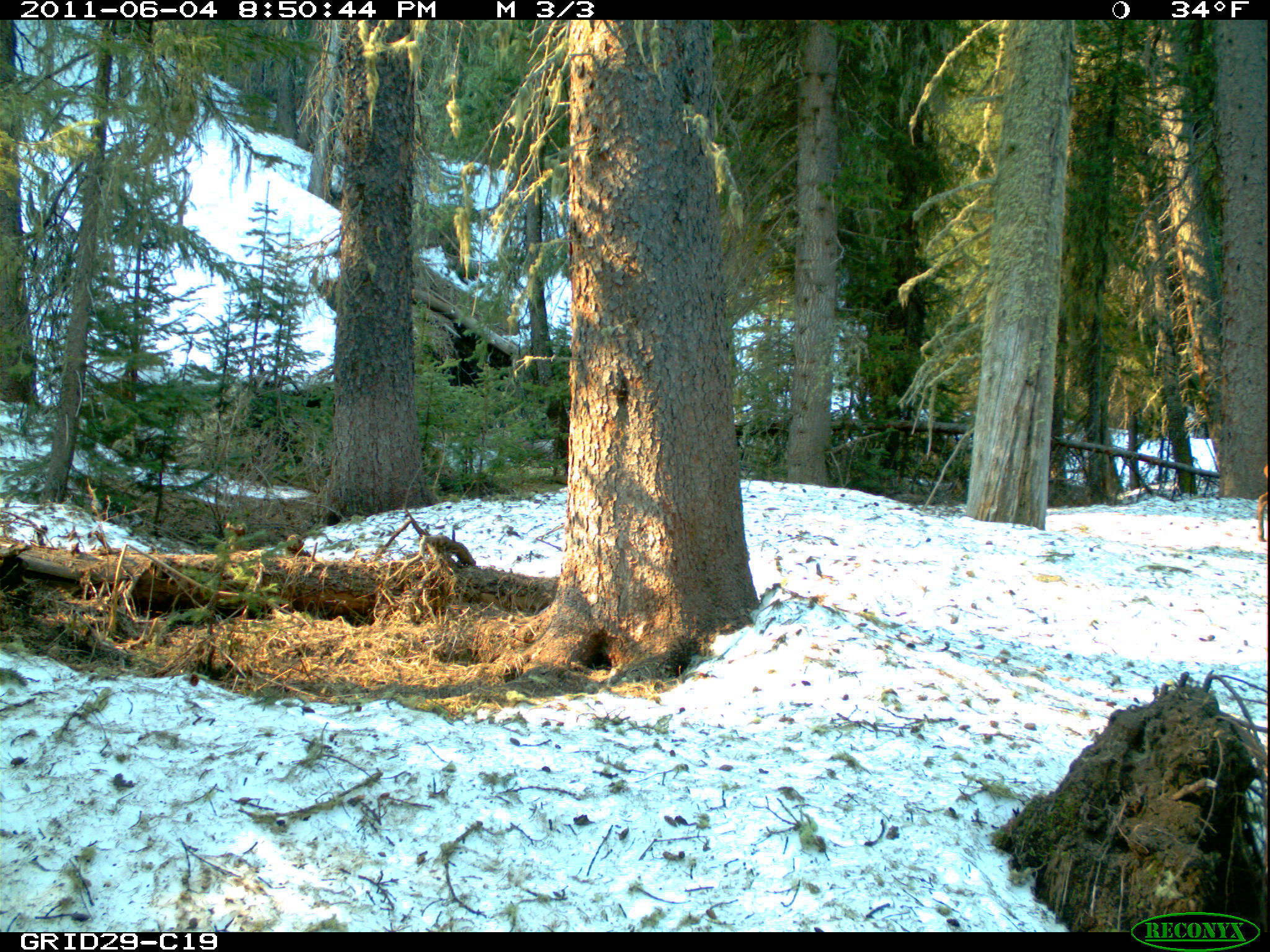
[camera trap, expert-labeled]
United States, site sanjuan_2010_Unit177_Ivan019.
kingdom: Animalia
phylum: Chordata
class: Mammalia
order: Artiodactyla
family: Cervidae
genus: Cervus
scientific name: Cervus elaphus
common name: red deer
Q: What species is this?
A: Cervus elaphus (red deer).